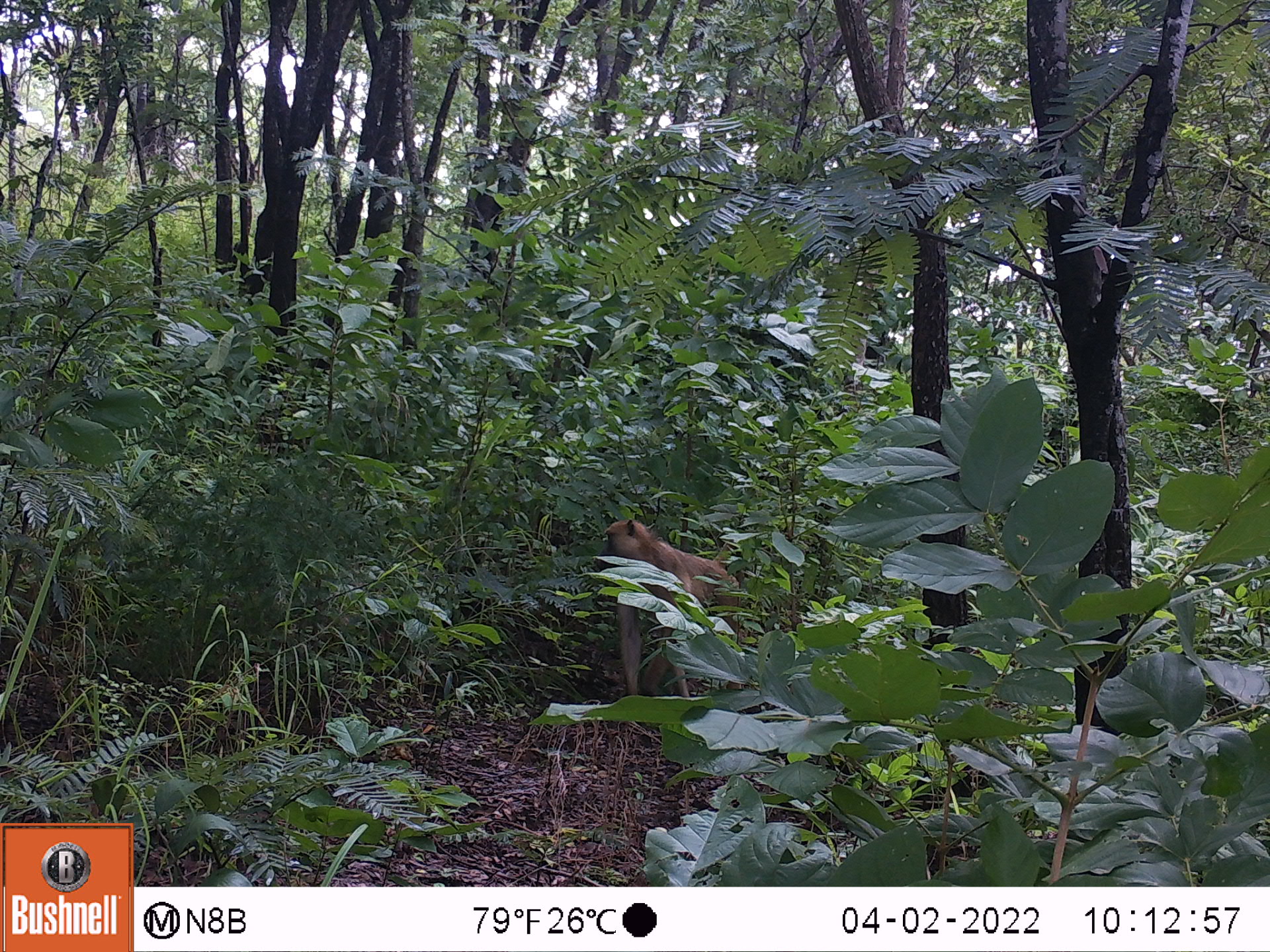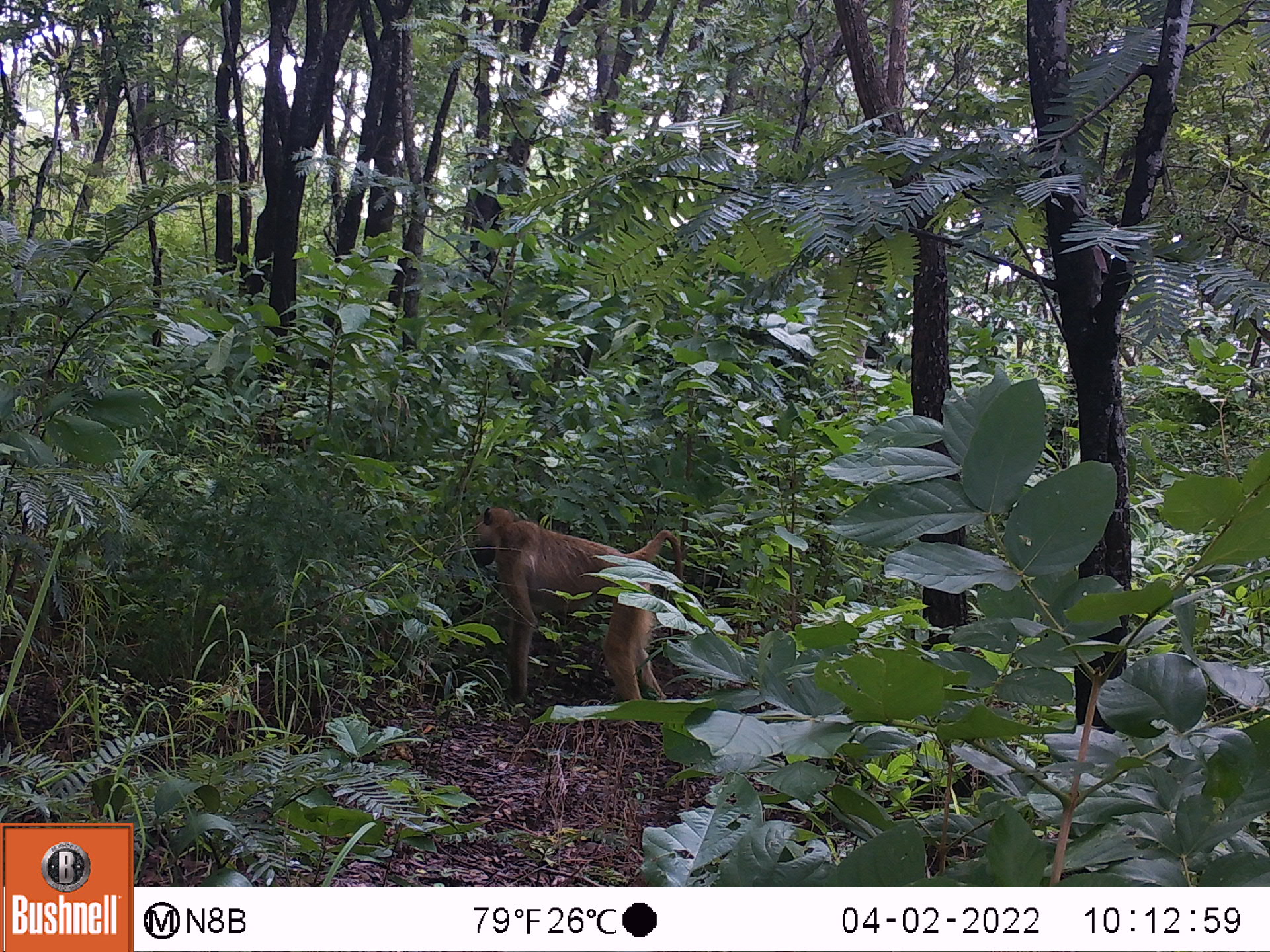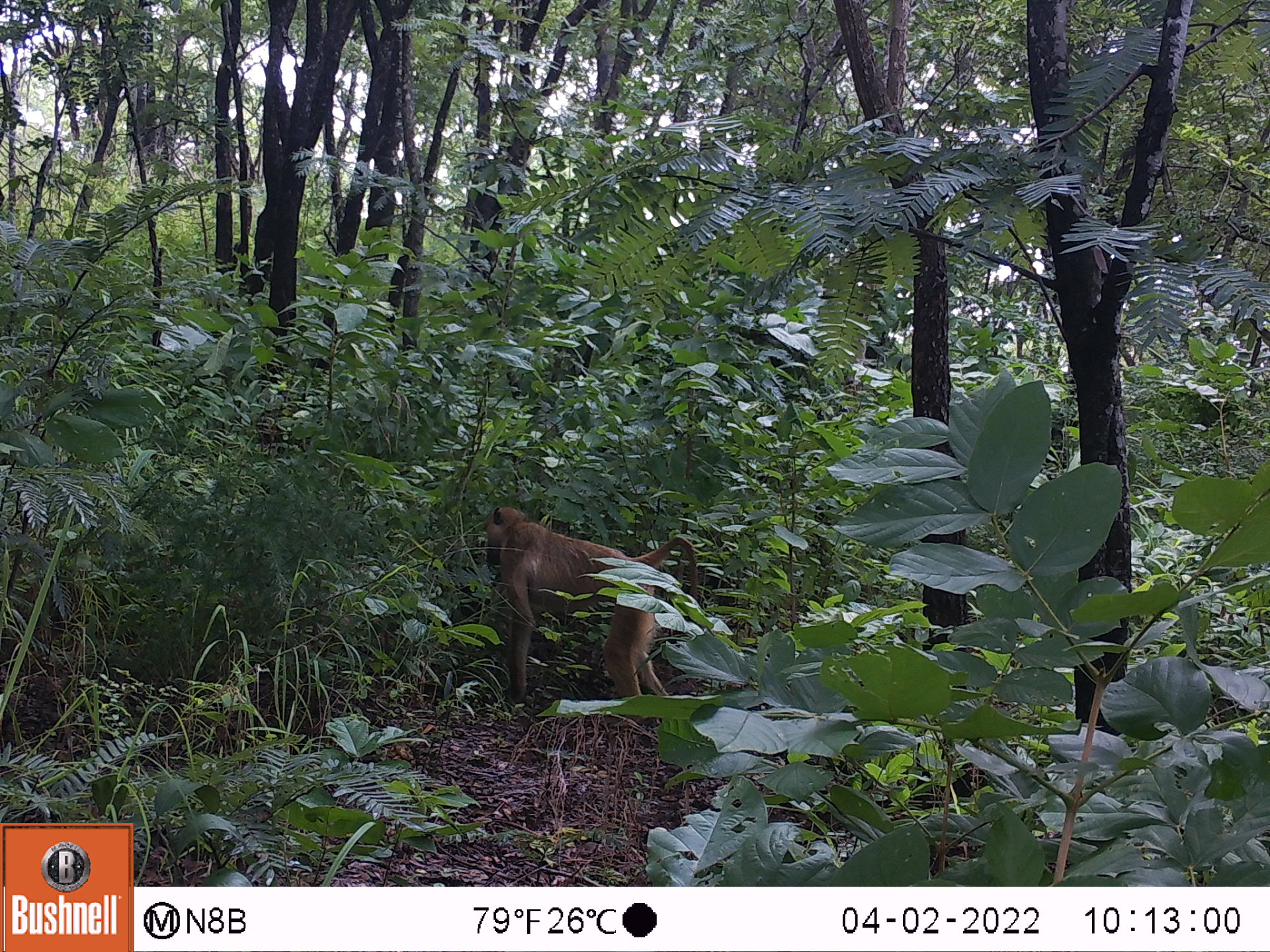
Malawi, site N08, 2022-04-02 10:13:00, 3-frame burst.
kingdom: Animalia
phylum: Chordata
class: Mammalia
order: Primates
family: Cercopithecidae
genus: Papio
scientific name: Papio cynocephalus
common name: yellow baboon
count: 1